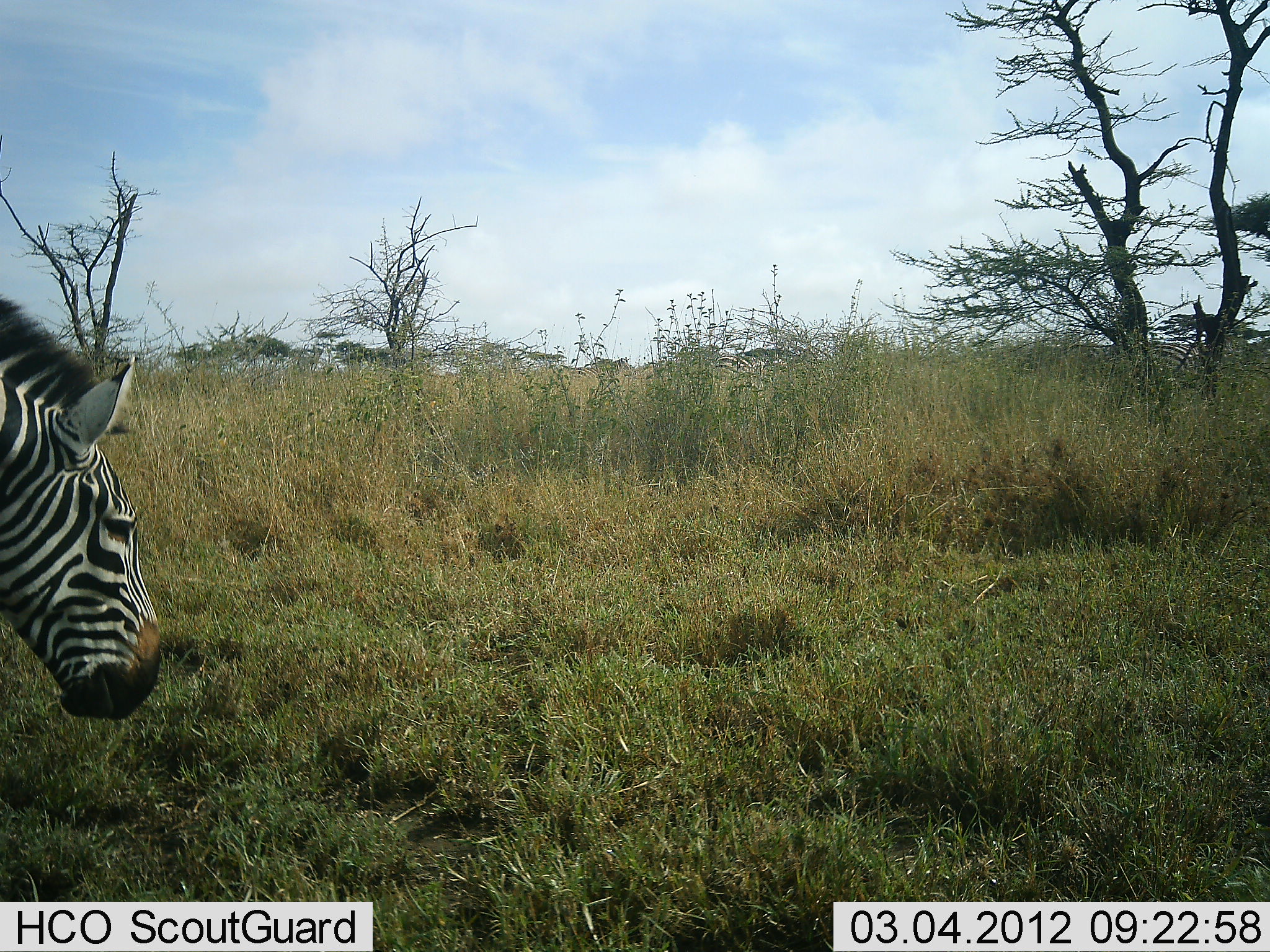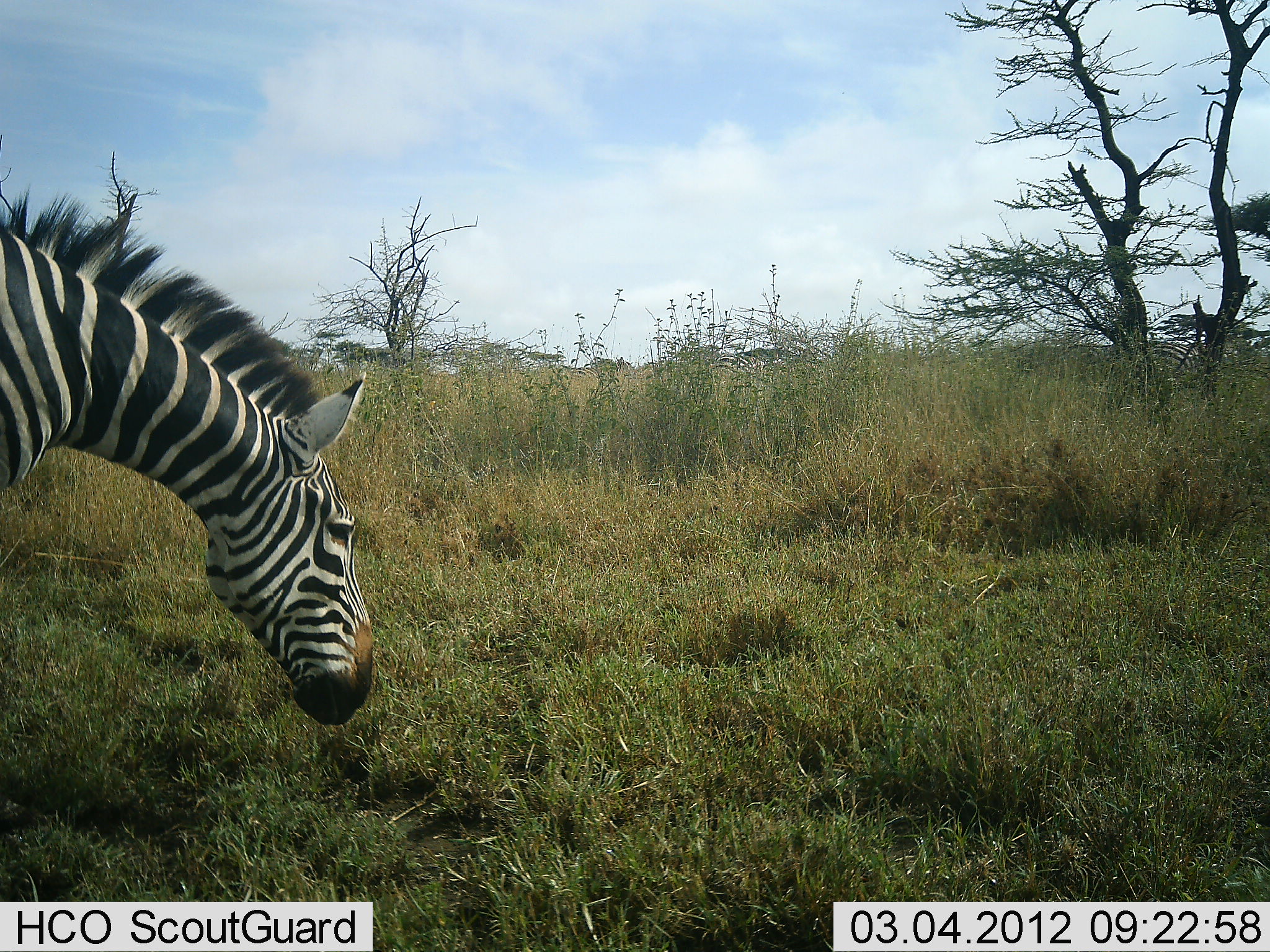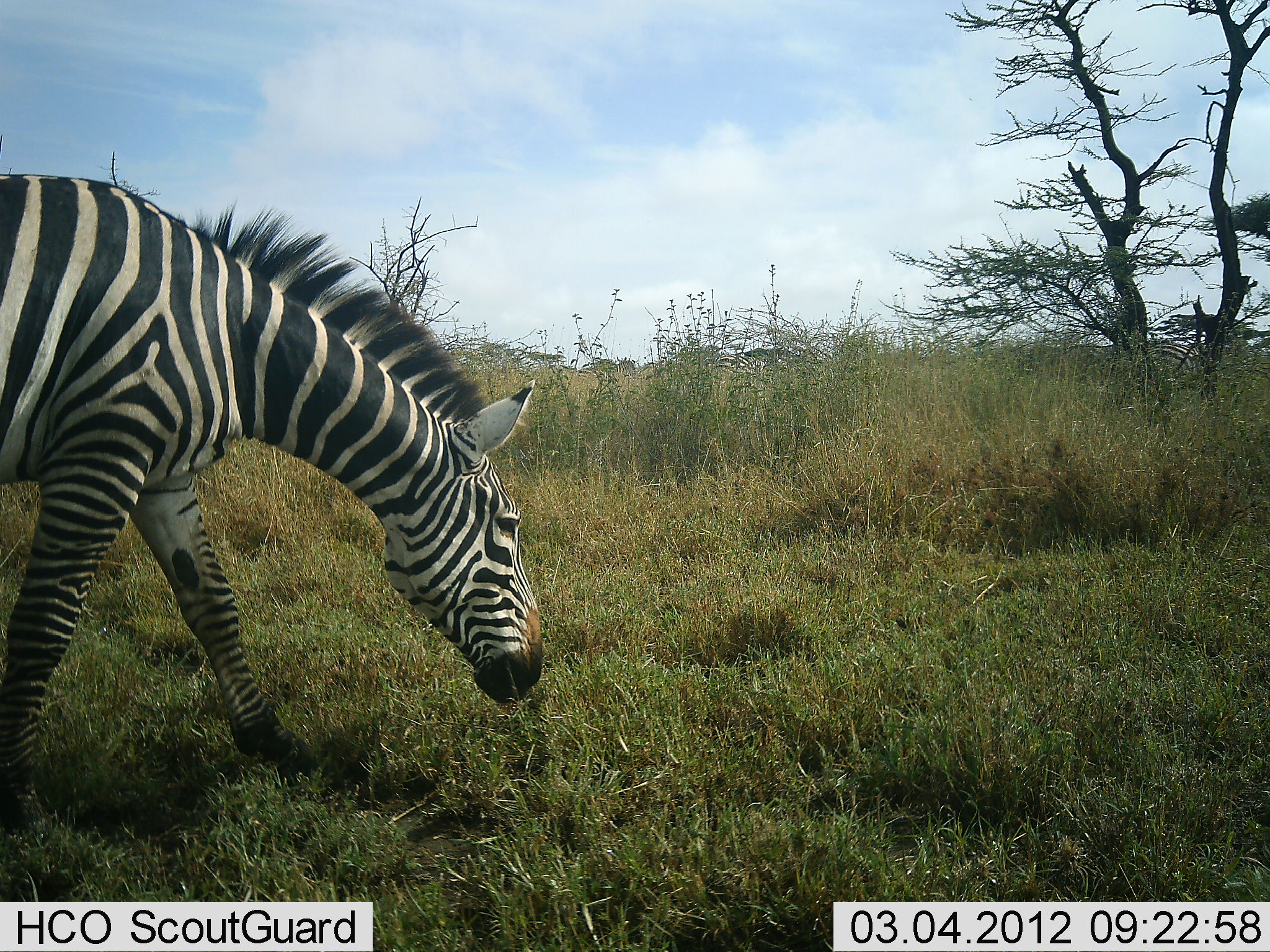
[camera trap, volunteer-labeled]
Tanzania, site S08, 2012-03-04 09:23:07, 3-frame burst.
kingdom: Animalia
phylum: Chordata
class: Mammalia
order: Perissodactyla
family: Equidae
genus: Equus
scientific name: Equus quagga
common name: plains zebra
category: zebra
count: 1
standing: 28%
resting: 0%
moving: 79%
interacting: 0%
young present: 0%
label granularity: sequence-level